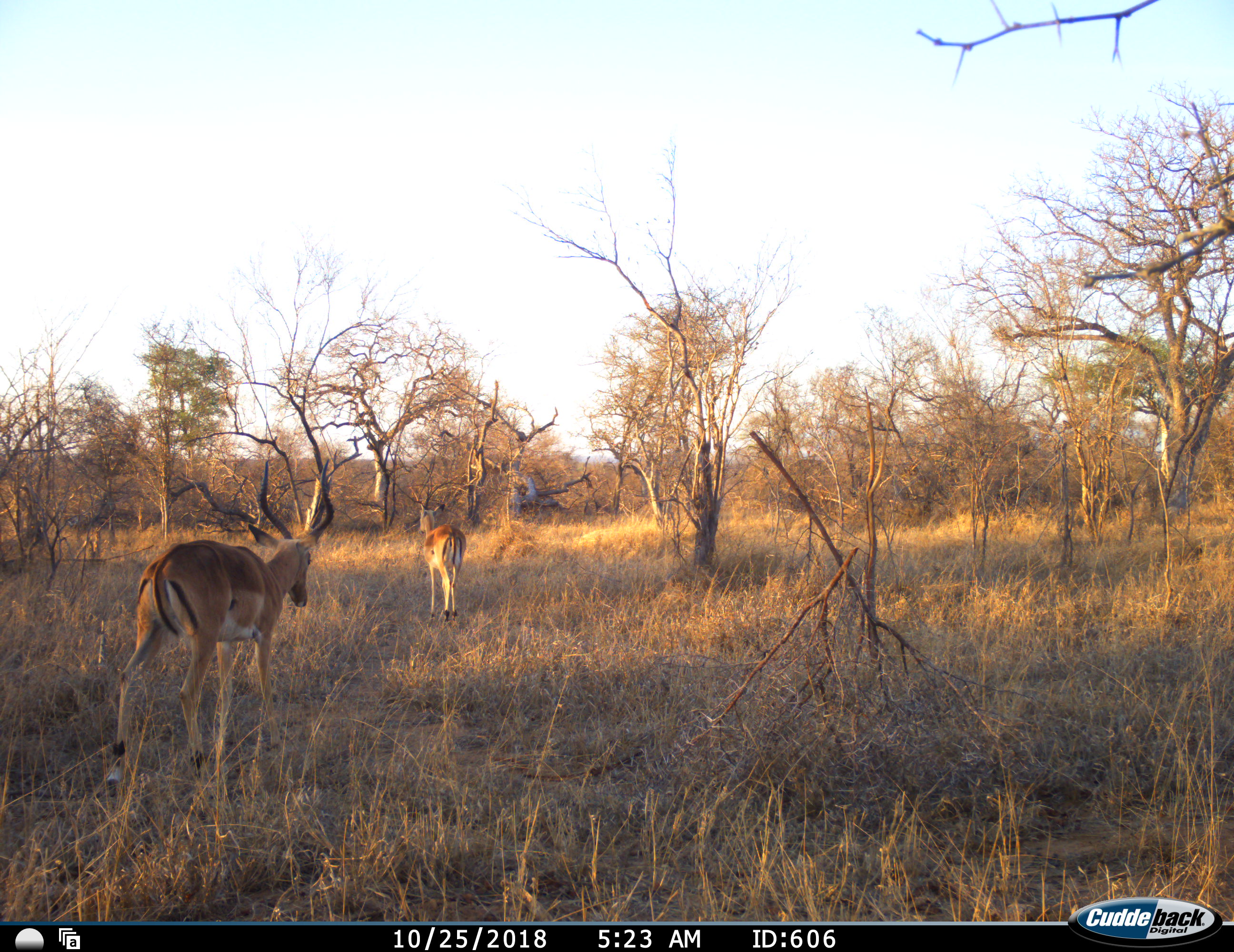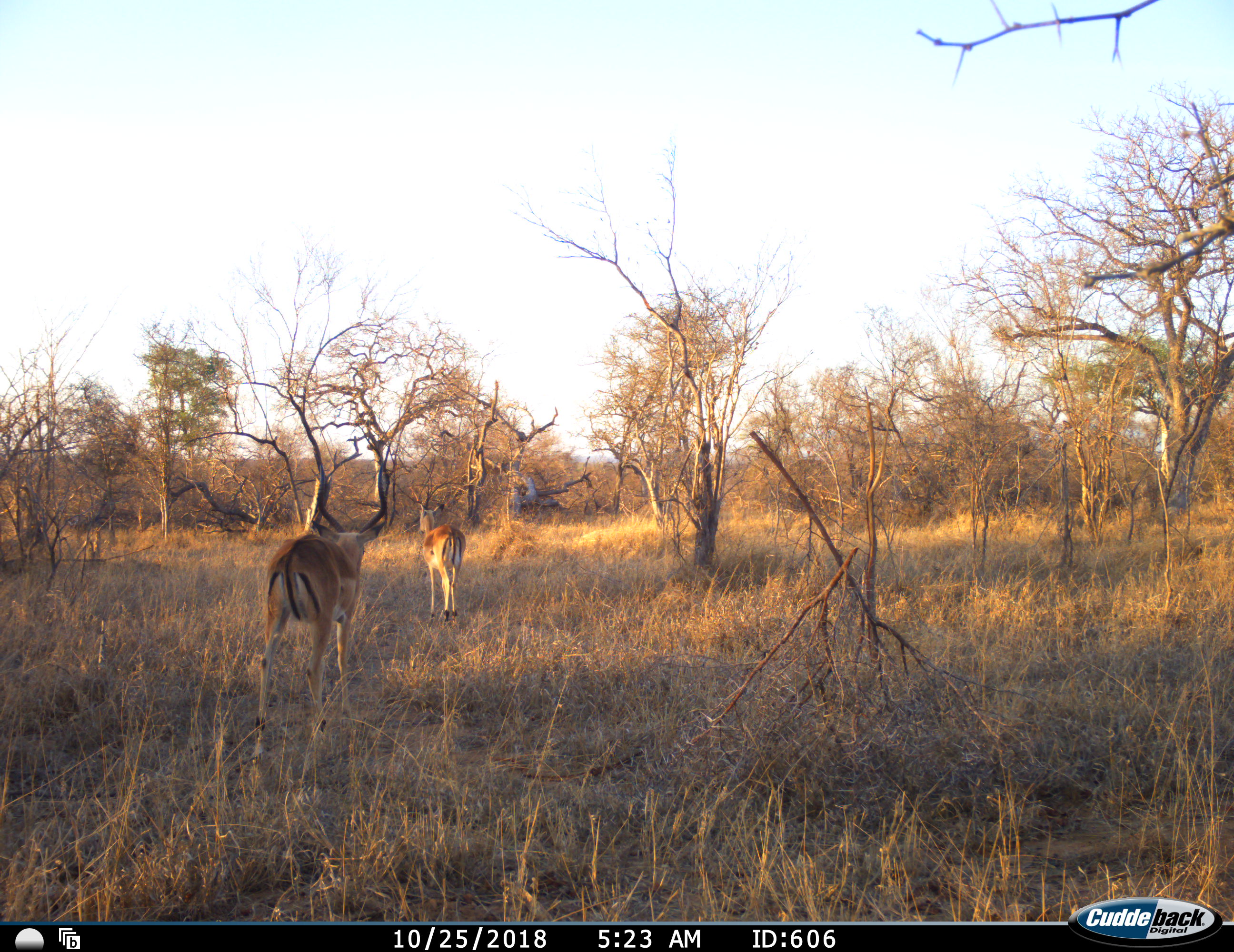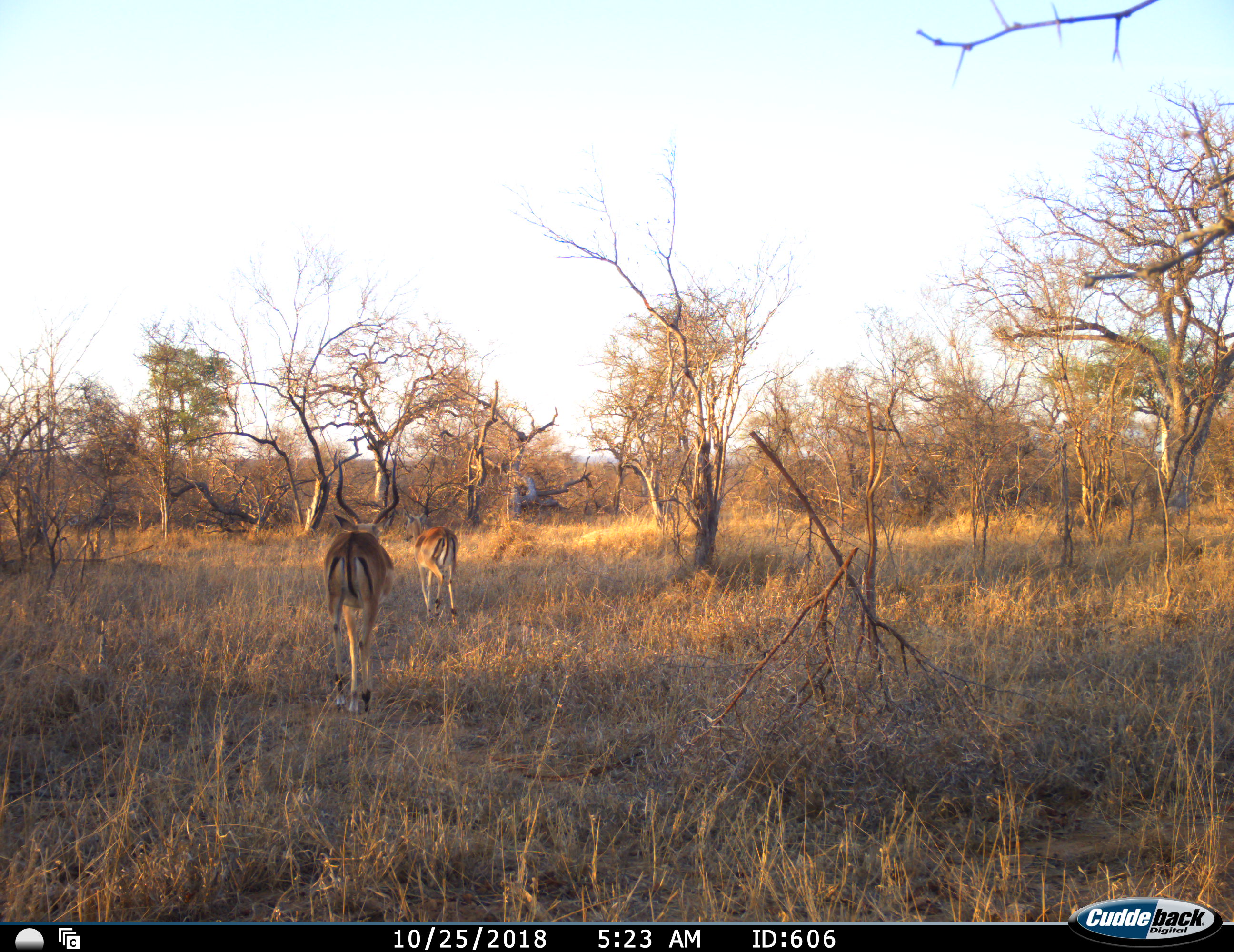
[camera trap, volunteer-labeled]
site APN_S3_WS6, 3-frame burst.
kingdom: Animalia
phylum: Chordata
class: Mammalia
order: Artiodactyla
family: Bovidae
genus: Aepyceros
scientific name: Aepyceros melampus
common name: impala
Impala (Aepyceros melampus), count 2. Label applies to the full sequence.